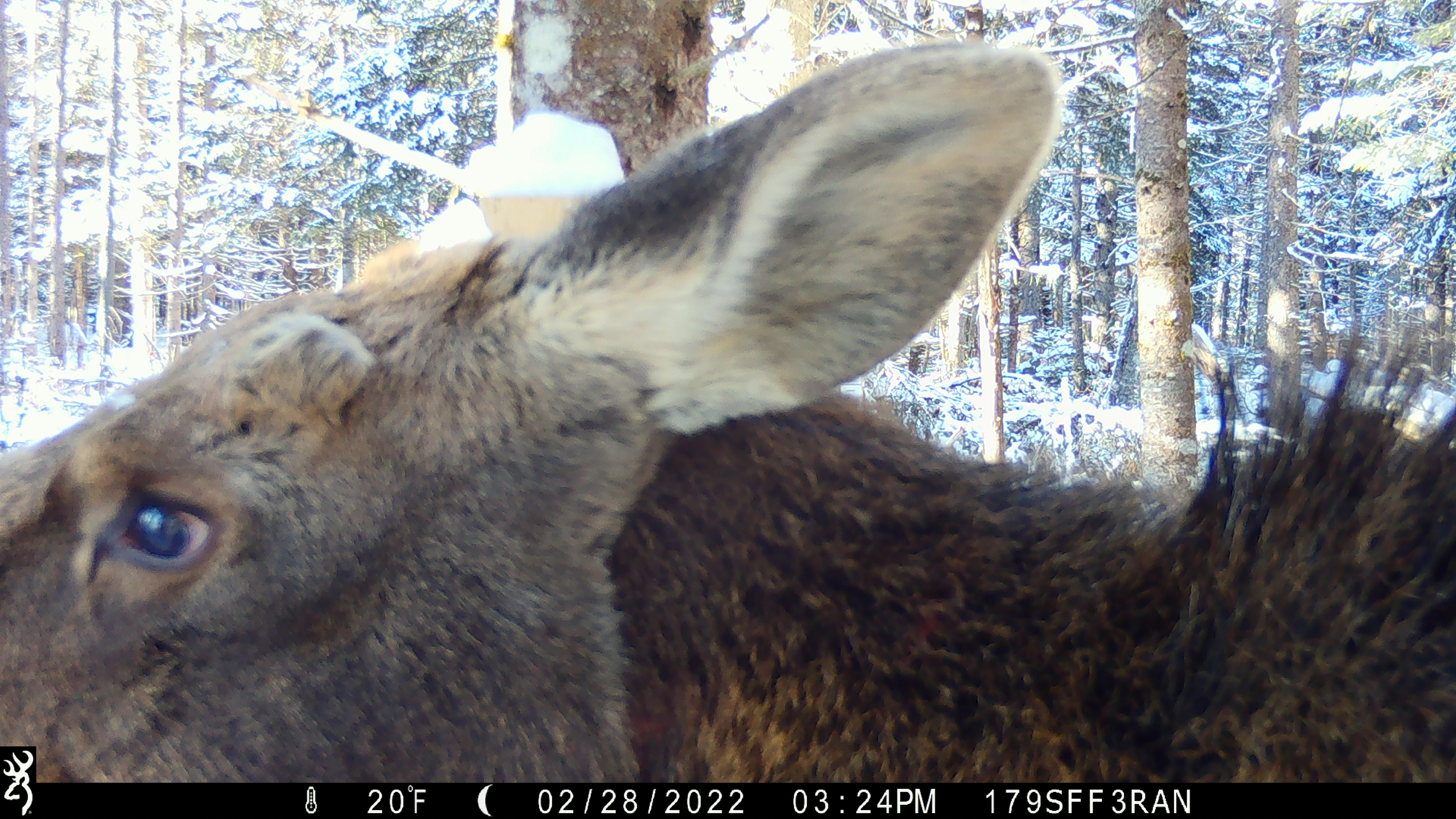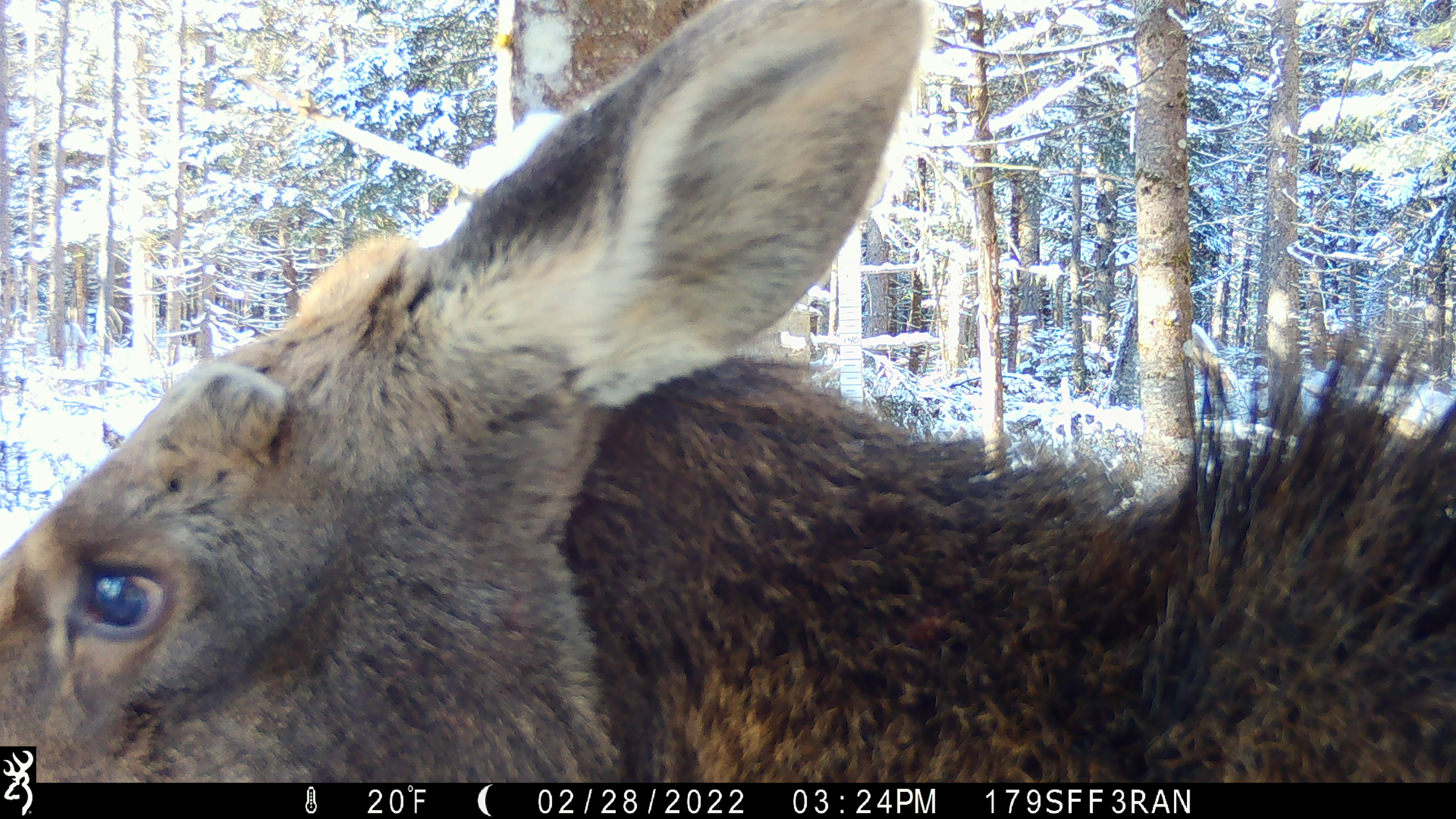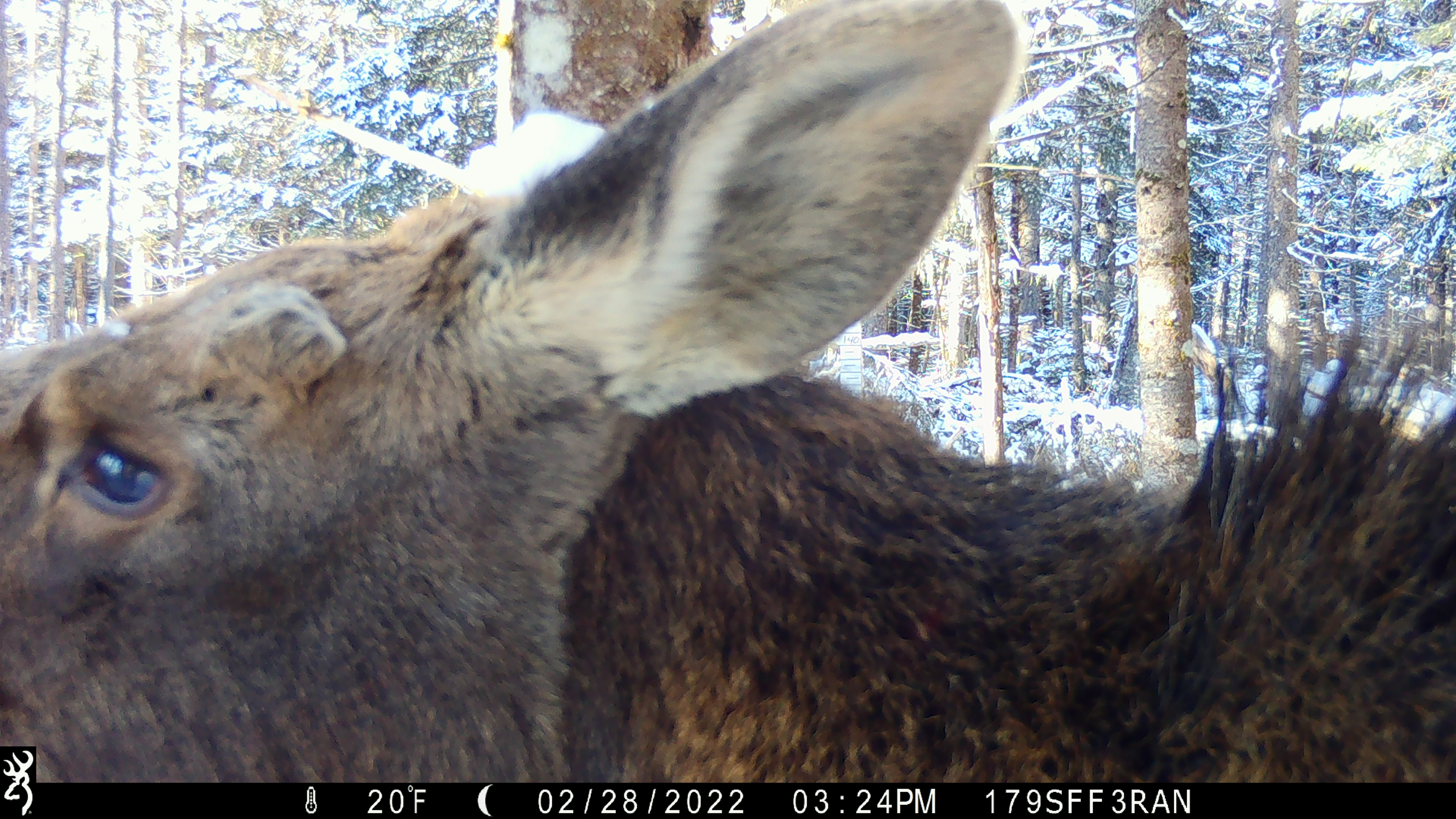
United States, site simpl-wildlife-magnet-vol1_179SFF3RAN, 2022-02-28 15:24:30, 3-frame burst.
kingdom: Animalia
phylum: Chordata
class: Mammalia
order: Artiodactyla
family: Cervidae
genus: Alces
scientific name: Alces alces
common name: moose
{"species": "moose (Alces alces)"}